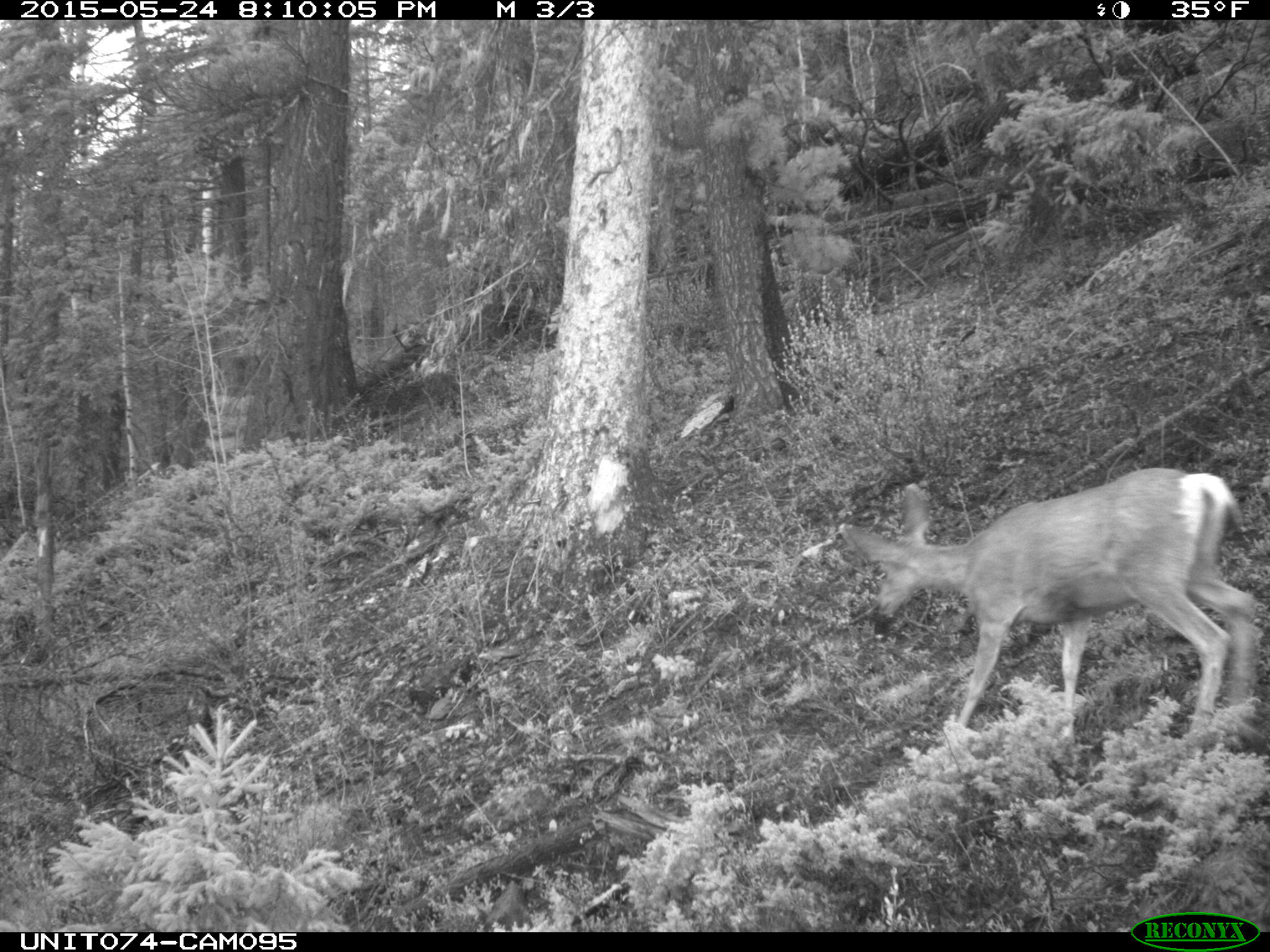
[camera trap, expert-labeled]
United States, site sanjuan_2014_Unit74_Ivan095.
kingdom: Animalia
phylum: Chordata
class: Mammalia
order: Artiodactyla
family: Cervidae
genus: Odocoileus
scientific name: Odocoileus hemionus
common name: mule deer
Odocoileus hemionus (mule deer).